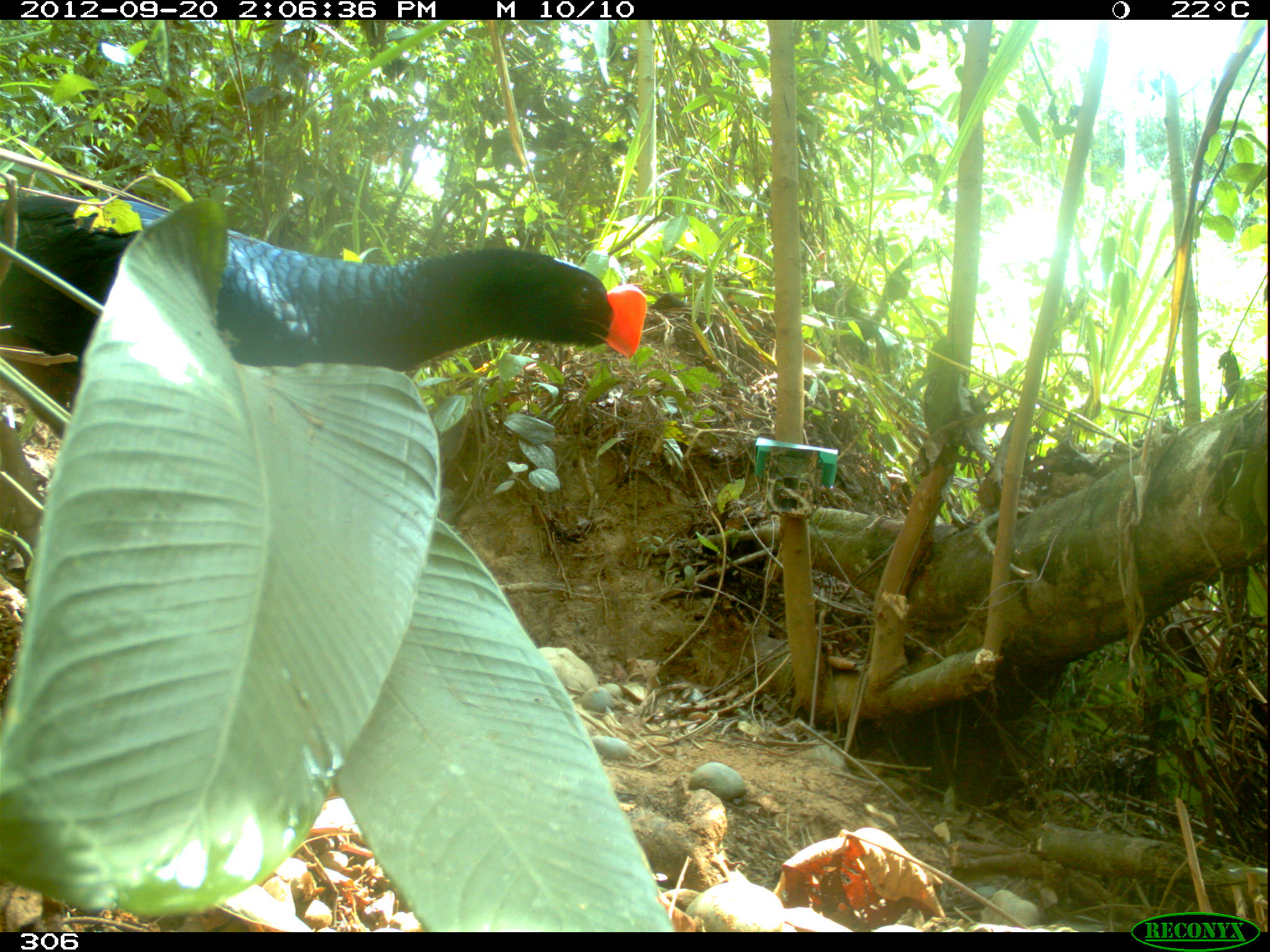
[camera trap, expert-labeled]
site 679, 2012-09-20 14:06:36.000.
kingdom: Animalia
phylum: Chordata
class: Aves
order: Galliformes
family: Cracidae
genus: Mitu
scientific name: Mitu tuberosum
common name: razor-billed curassow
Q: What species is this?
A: Mitu tuberosum (razor-billed curassow).